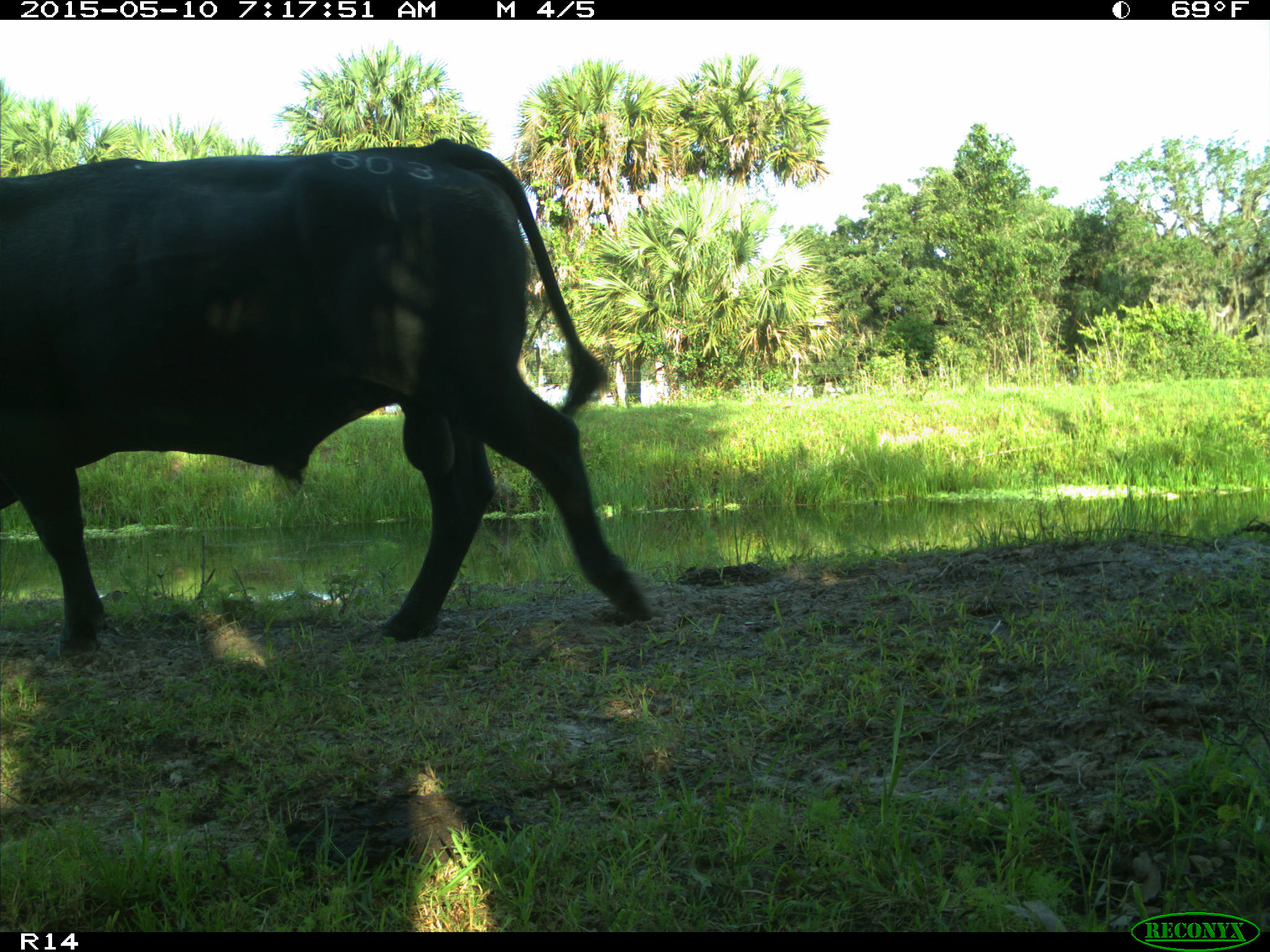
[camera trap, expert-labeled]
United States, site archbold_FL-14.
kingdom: Animalia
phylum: Chordata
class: Mammalia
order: Artiodactyla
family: Bovidae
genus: Bos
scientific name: Bos taurus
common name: domestic cow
Bos taurus (domestic cow).